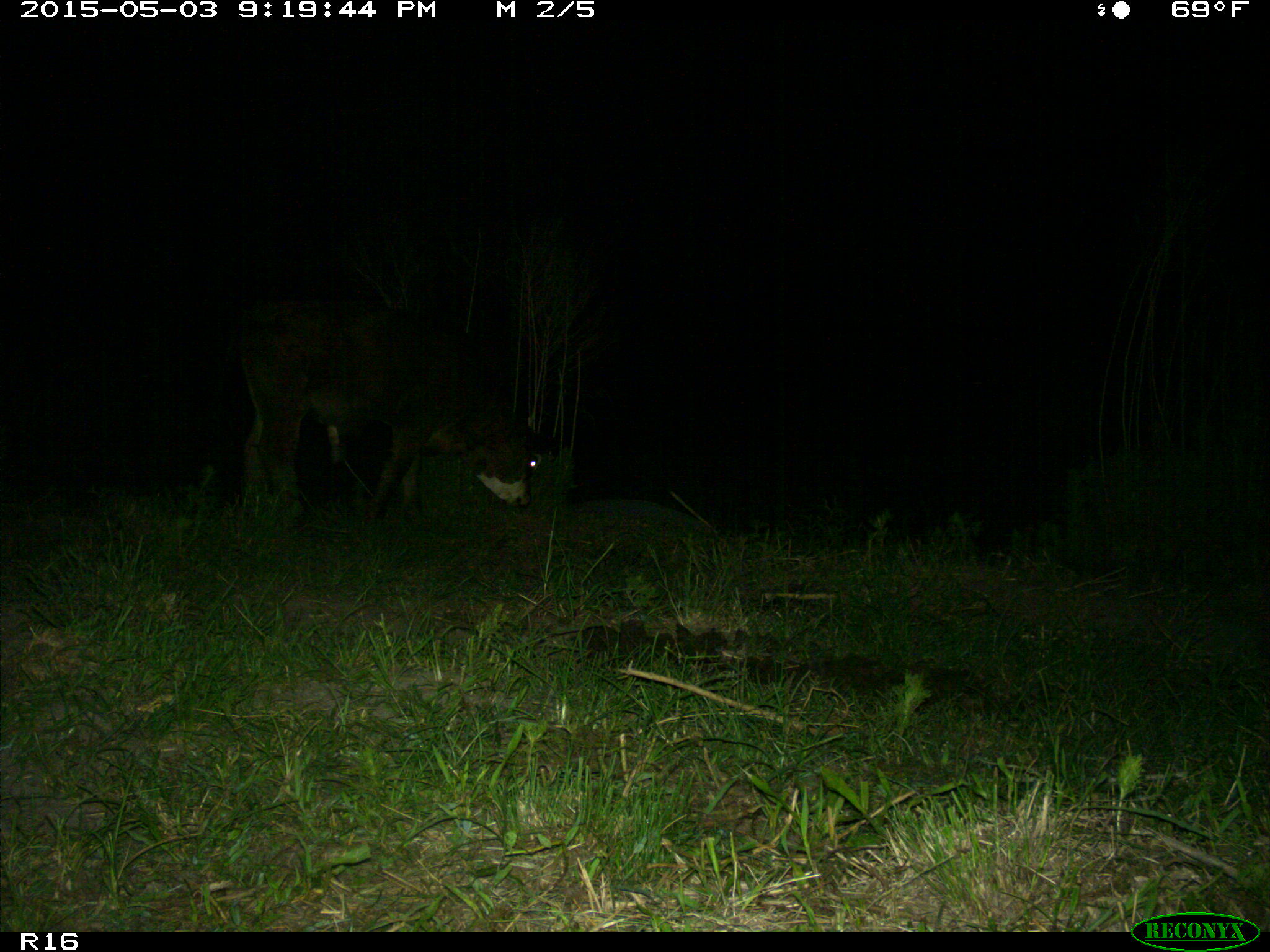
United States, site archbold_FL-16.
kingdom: Animalia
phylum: Chordata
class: Mammalia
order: Artiodactyla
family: Bovidae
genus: Bos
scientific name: Bos taurus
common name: domestic cow